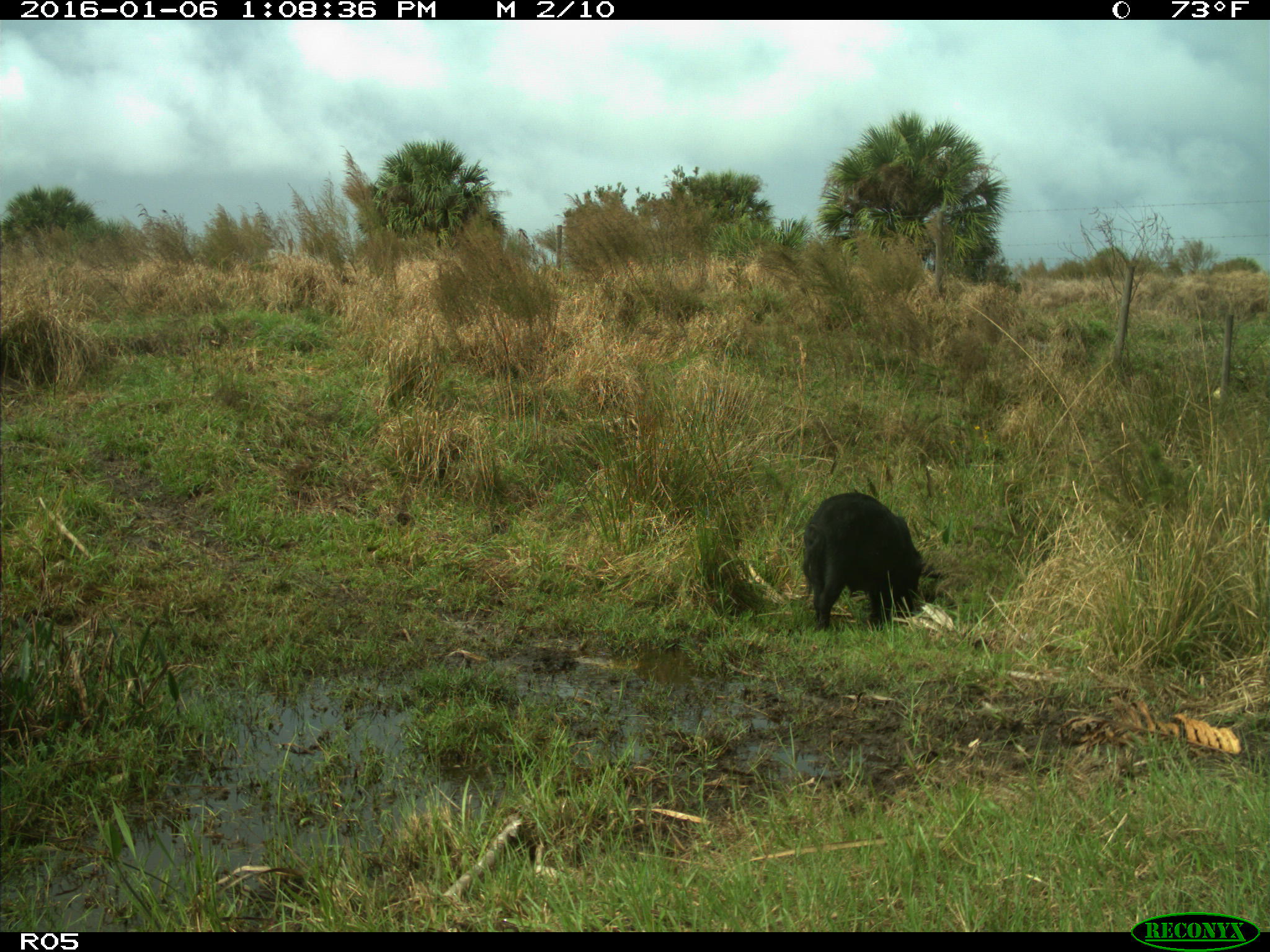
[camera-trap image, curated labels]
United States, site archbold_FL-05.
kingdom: Animalia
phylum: Chordata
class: Mammalia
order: Artiodactyla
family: Suidae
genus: Sus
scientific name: Sus scrofa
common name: wild boar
Sus scrofa (wild boar).